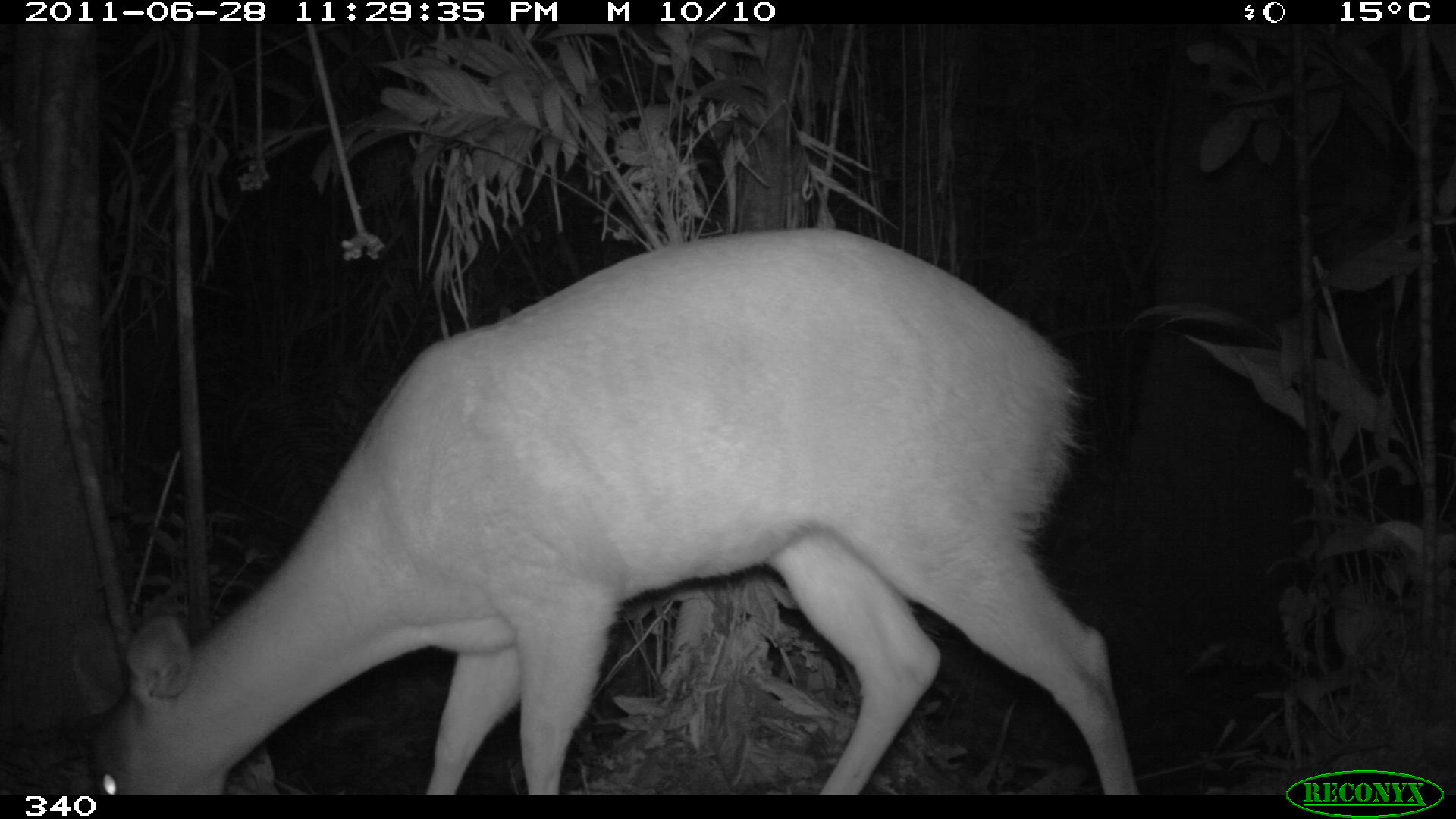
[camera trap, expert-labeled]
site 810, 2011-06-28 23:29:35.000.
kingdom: Animalia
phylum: Chordata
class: Mammalia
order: Artiodactyla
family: Cervidae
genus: Mazama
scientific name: Mazama americana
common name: red brocket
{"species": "Mazama americana (red brocket)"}